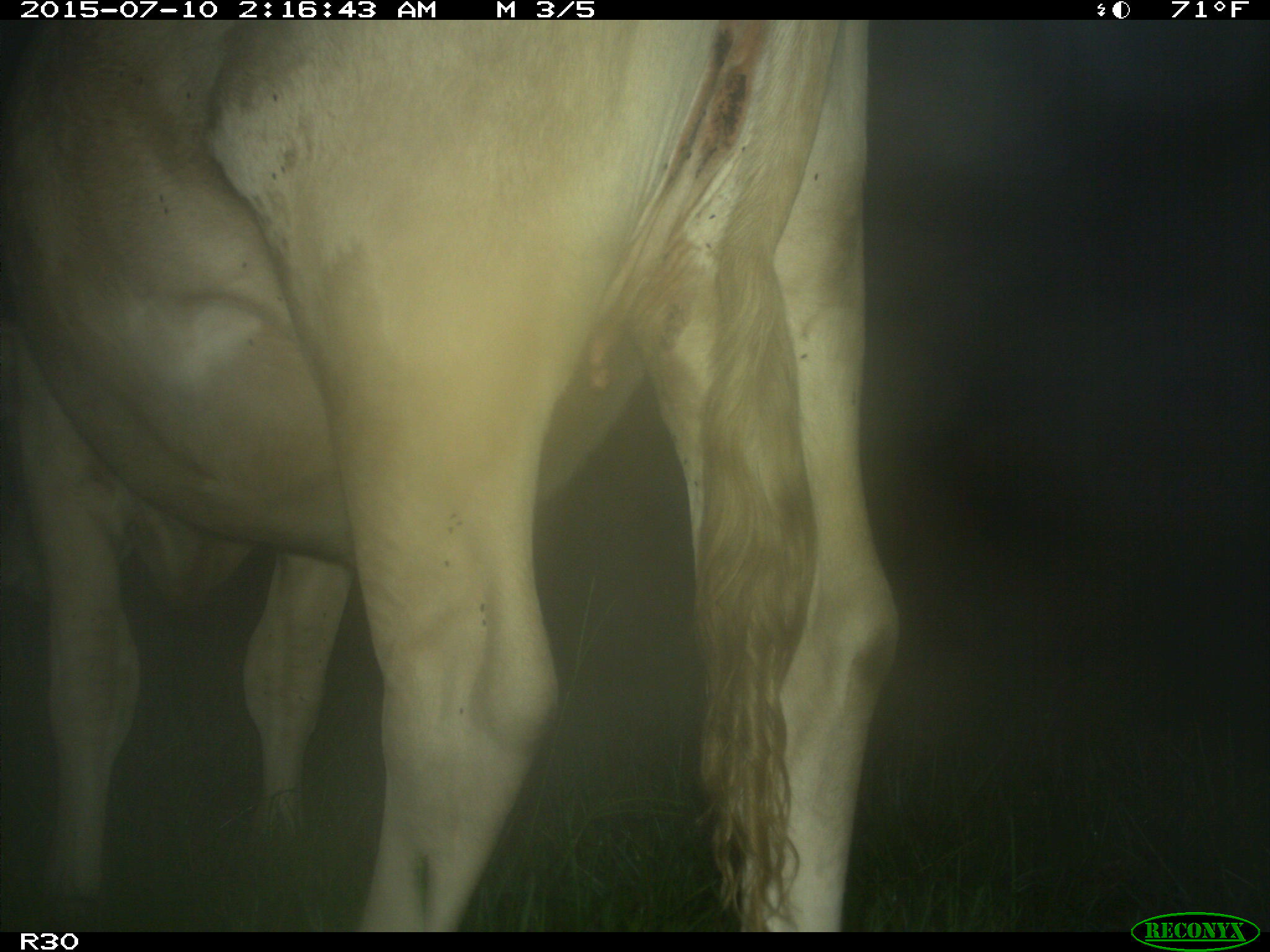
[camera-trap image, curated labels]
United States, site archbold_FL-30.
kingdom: Animalia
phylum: Chordata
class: Mammalia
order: Artiodactyla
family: Bovidae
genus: Bos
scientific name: Bos taurus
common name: domestic cow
Bos taurus (domestic cow).